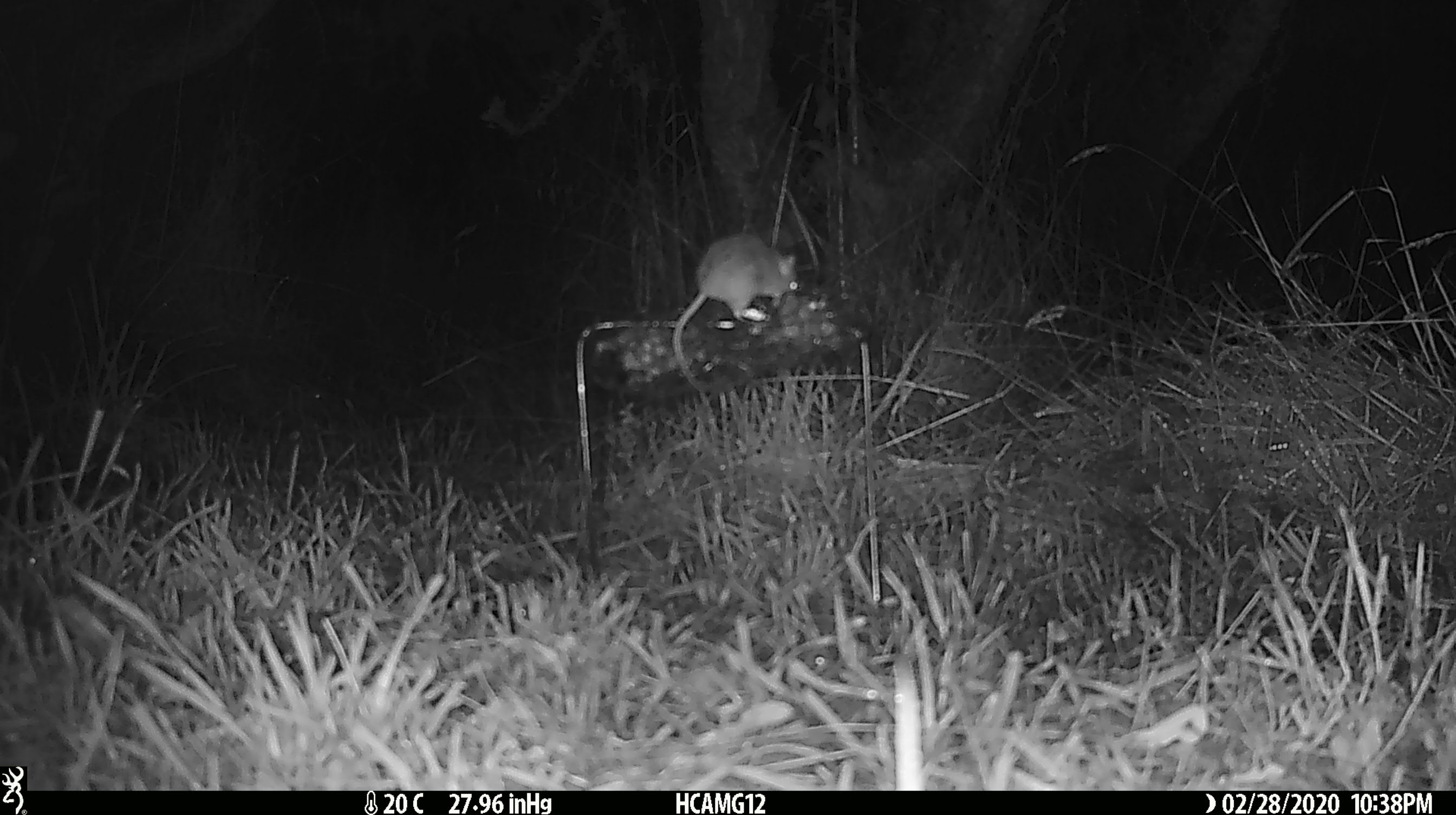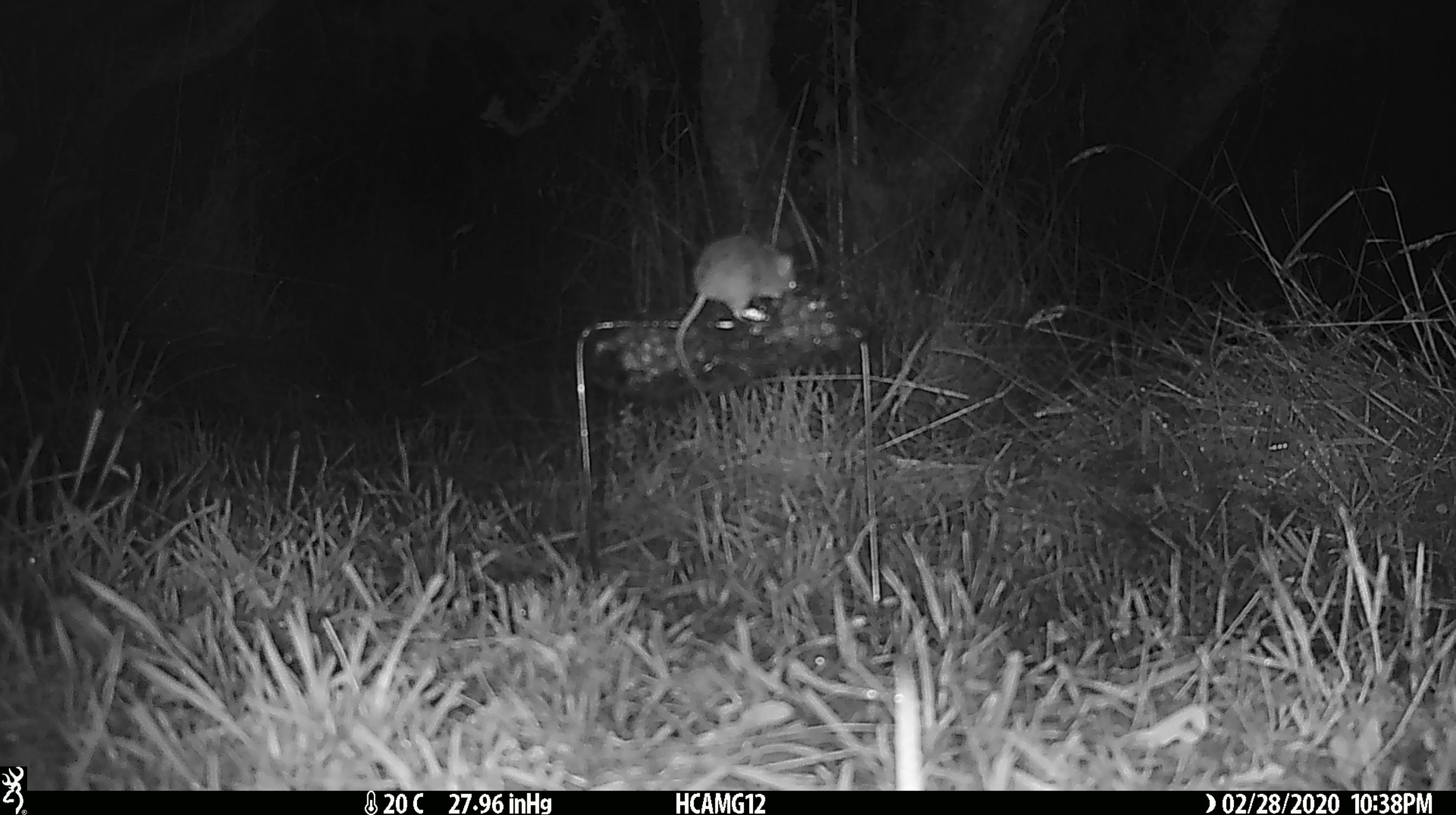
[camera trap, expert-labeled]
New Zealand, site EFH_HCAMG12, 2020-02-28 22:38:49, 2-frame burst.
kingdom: Animalia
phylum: Chordata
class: Mammalia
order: Rodentia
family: Muridae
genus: Mus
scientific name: Mus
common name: mouse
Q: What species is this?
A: Mouse (Mus).